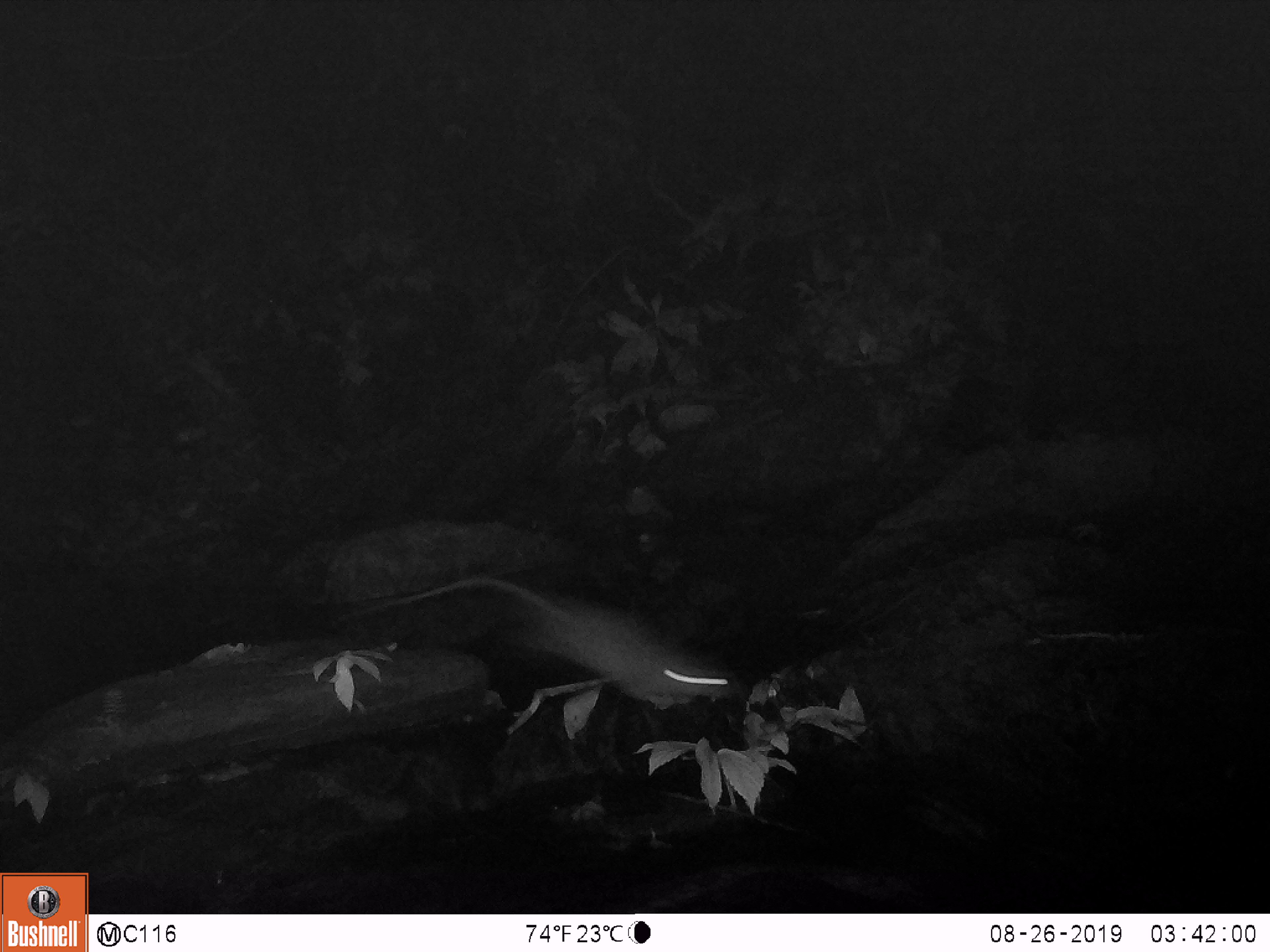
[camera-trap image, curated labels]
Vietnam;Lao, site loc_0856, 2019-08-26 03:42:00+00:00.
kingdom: Animalia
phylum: Chordata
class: Mammalia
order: Rodentia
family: Muridae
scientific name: Muridae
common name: old-world mice and rats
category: unidentified murid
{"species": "unidentified murid (old-world mice and rats) (Muridae)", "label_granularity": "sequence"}